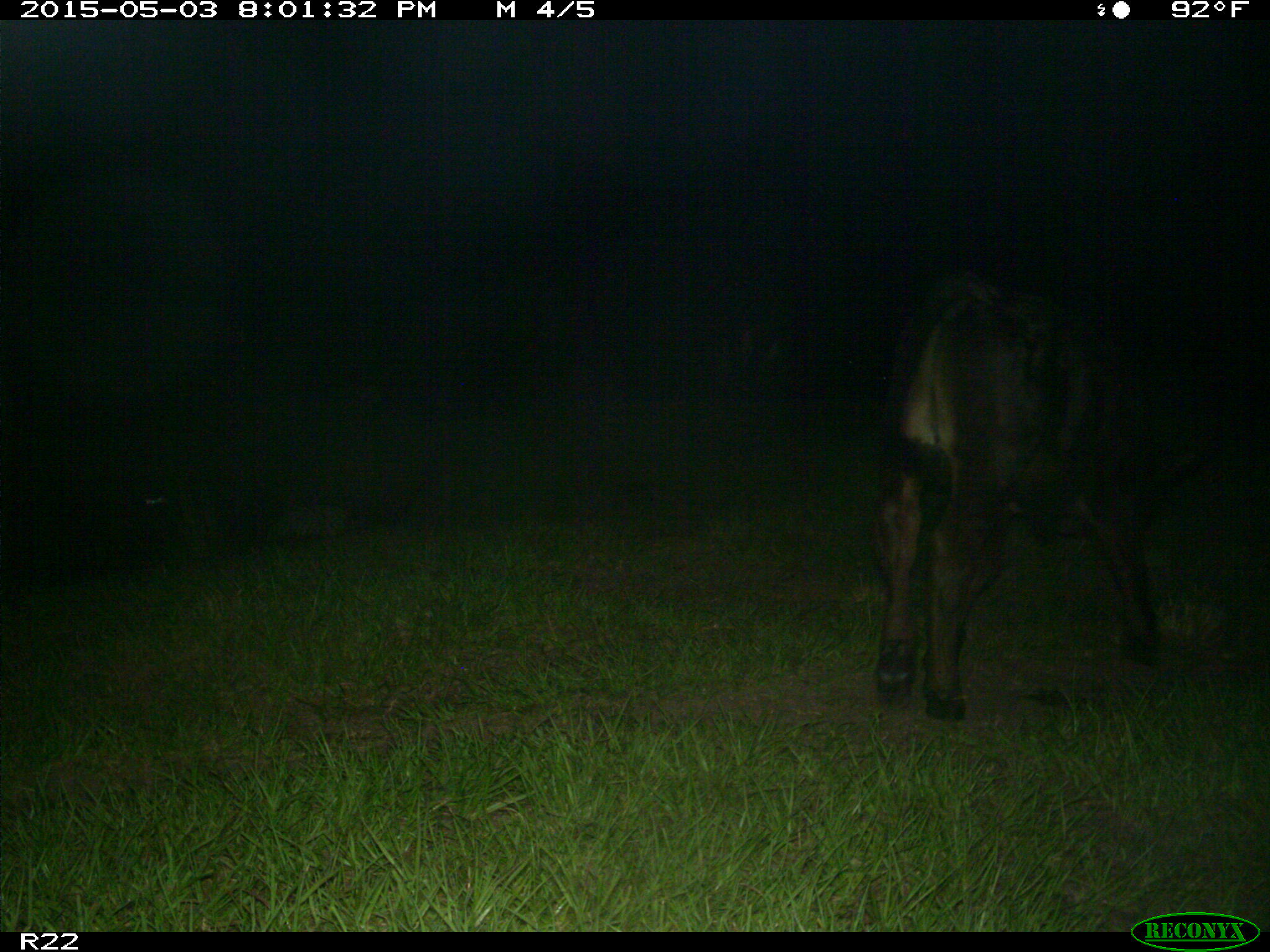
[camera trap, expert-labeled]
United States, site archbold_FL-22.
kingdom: Animalia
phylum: Chordata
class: Mammalia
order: Artiodactyla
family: Bovidae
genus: Bos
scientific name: Bos taurus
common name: domestic cow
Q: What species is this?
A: Bos taurus (domestic cow).